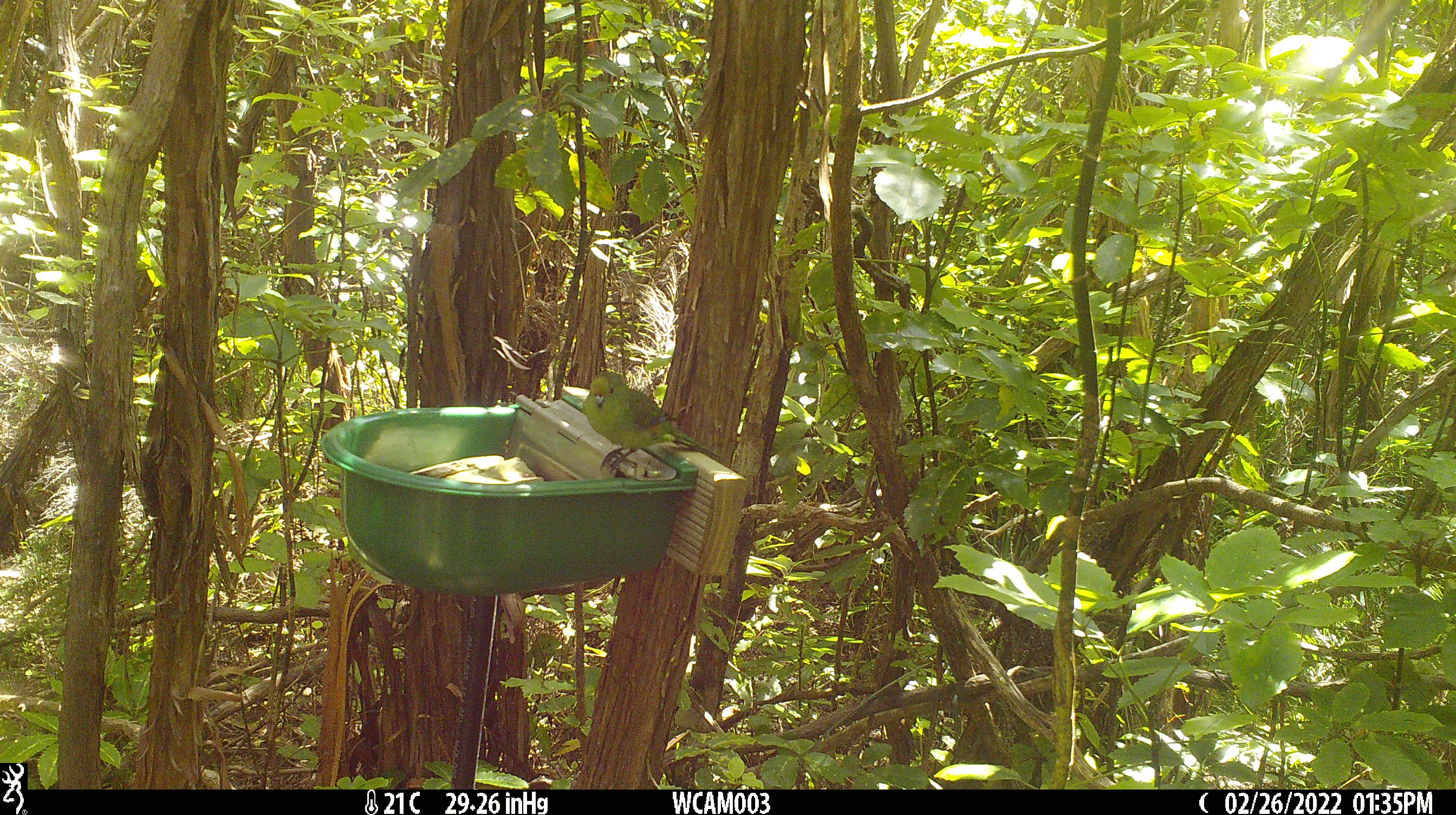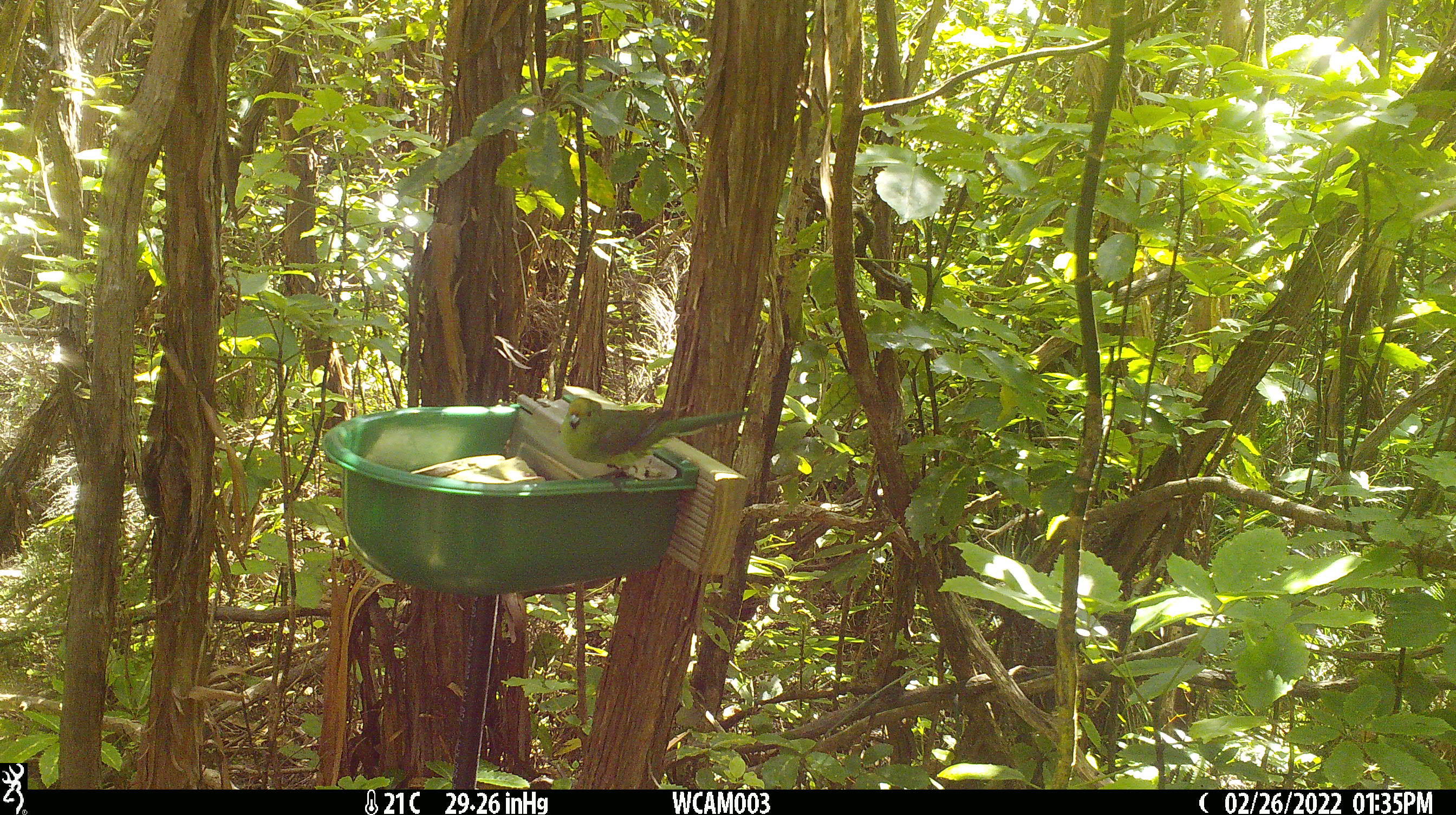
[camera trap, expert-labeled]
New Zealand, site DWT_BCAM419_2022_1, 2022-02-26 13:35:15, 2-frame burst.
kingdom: Animalia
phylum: Chordata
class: Aves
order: Psittaciformes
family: Psittaculidae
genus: Cyanoramphus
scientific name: Cyanoramphus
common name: parakeet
Parakeet (Cyanoramphus).